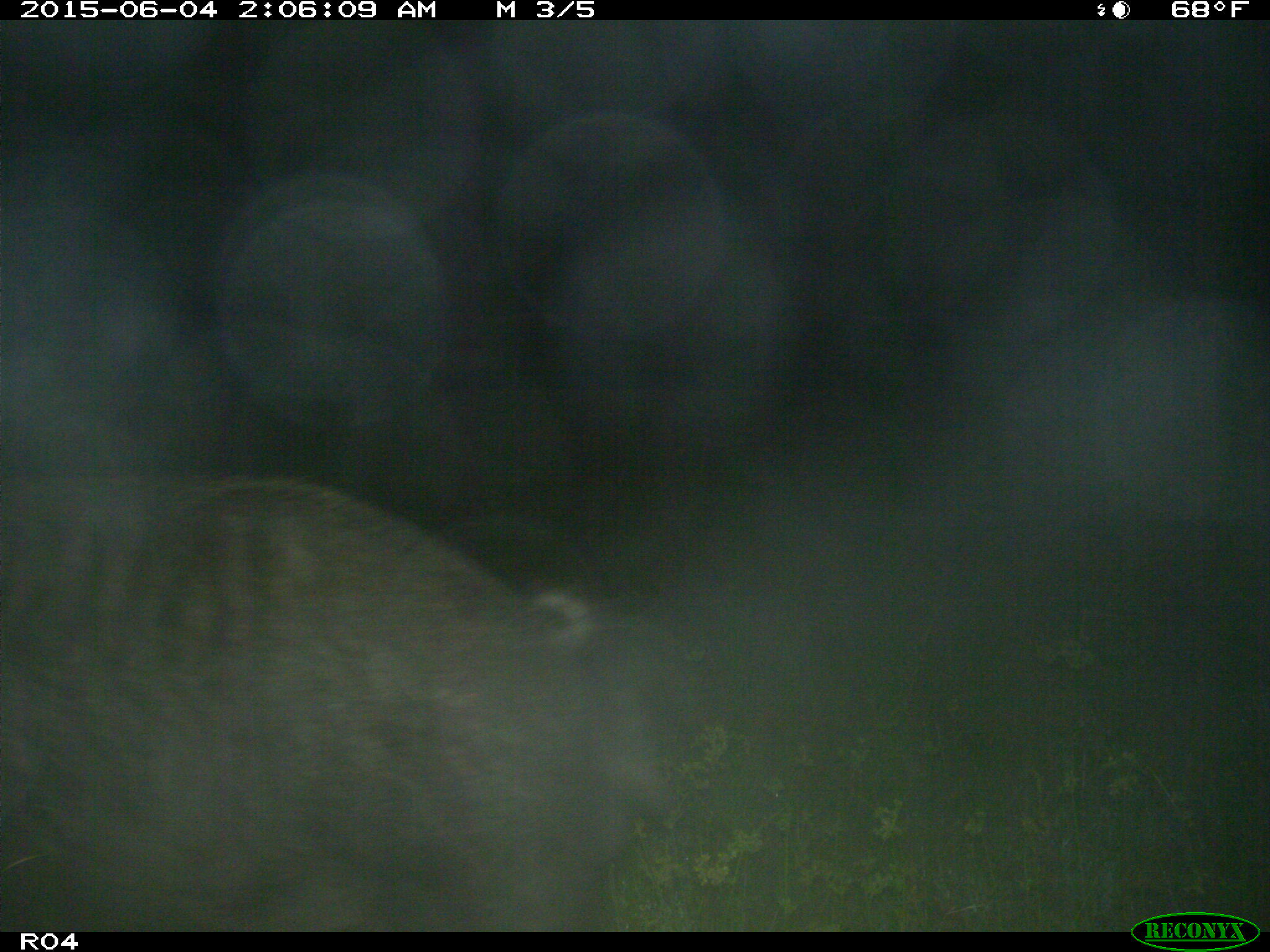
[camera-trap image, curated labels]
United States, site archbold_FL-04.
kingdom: Animalia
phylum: Chordata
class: Mammalia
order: Artiodactyla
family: Suidae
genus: Sus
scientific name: Sus scrofa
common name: wild boar